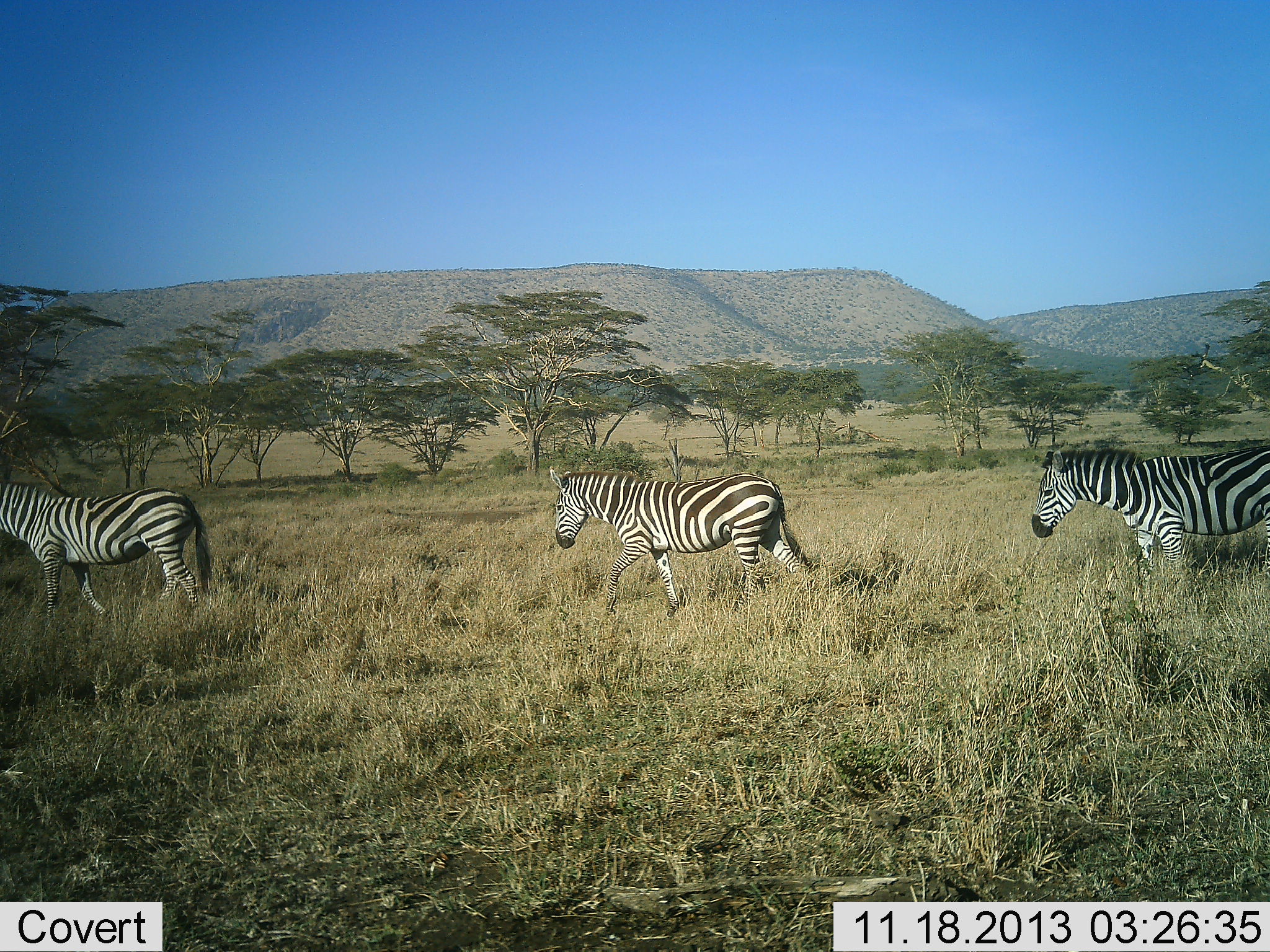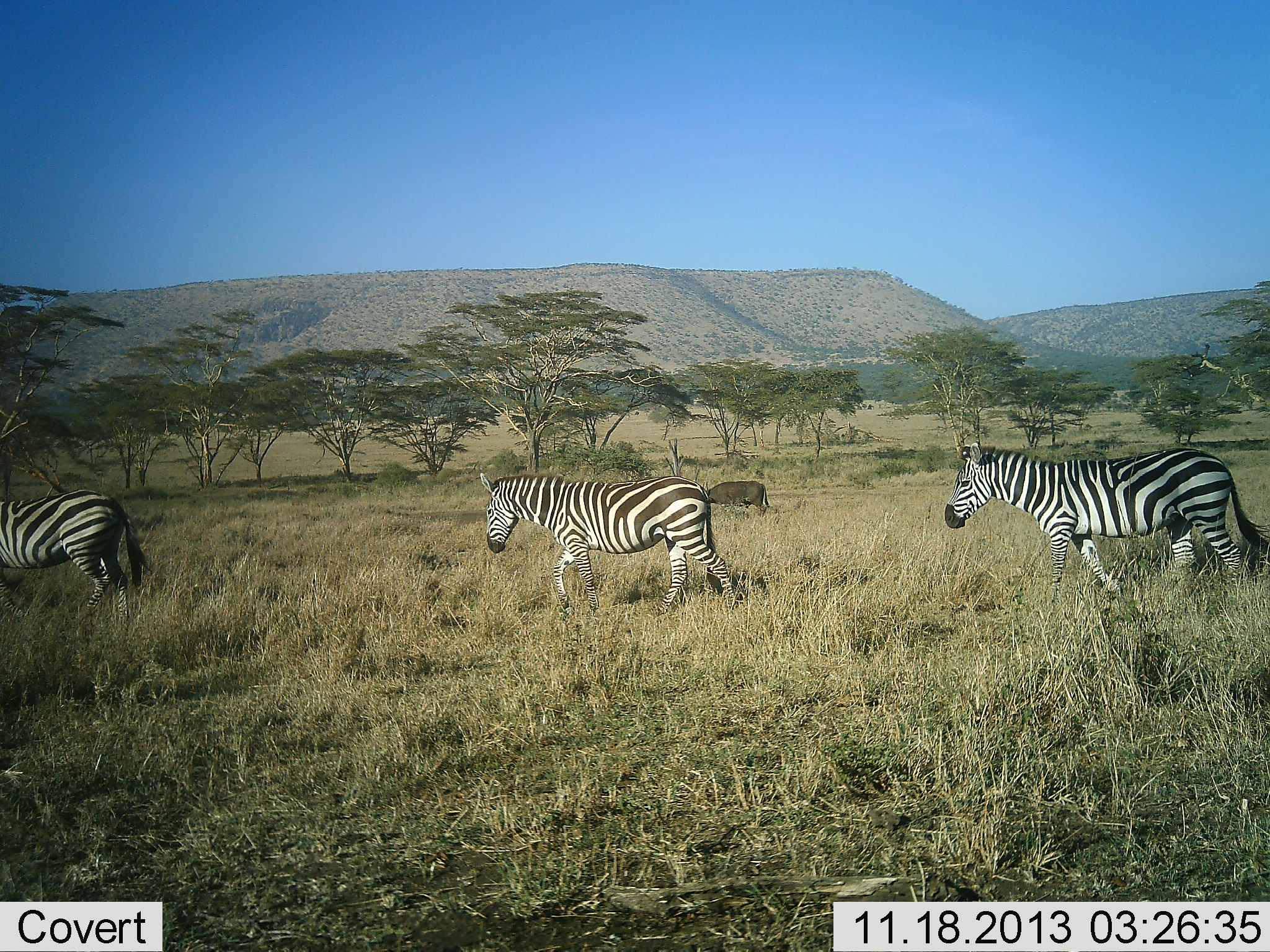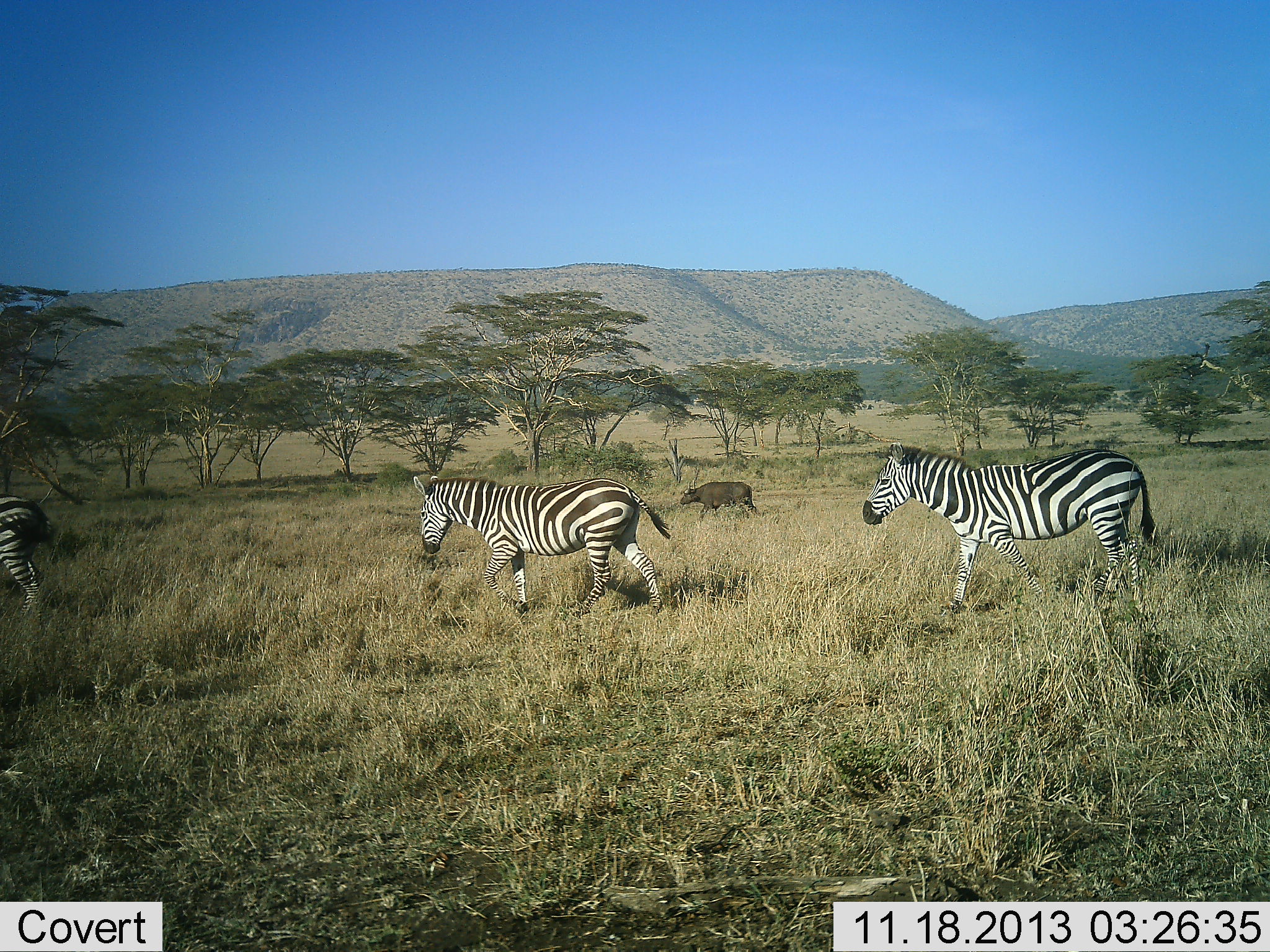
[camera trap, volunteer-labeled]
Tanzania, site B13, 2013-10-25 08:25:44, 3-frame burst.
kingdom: Animalia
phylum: Chordata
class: Mammalia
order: Artiodactyla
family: Bovidae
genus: Syncerus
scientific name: Syncerus caffer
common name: cape buffalo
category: buffalo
Buffalo (cape buffalo) (Syncerus caffer), count 1. Behavior (volunteer vote fractions): standing 20%, resting 5%, moving 75%, interacting 0%. Young present (vote fraction): 5%. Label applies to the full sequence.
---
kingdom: Animalia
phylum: Chordata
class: Mammalia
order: Perissodactyla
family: Equidae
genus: Equus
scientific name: Equus quagga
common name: plains zebra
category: zebra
Zebra (plains zebra) (Equus quagga), count 3. Behavior (volunteer vote fractions): standing 12%, resting 0%, moving 94%, interacting 0%. Young present (vote fraction): 0%. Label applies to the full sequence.